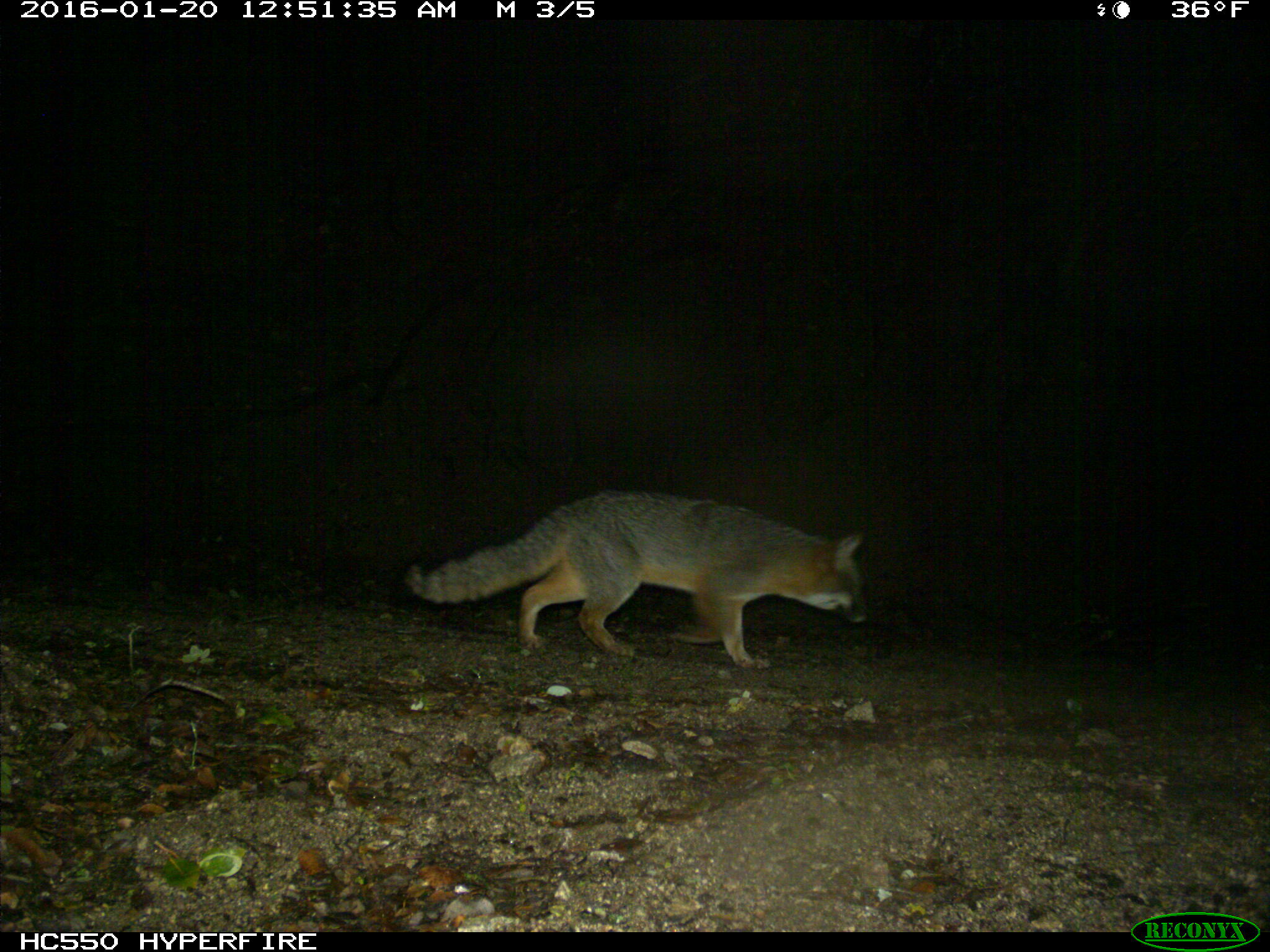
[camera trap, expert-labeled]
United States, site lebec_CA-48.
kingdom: Animalia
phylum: Chordata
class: Mammalia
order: Carnivora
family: Canidae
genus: Urocyon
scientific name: Urocyon cinereoargenteus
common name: gray fox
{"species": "Urocyon cinereoargenteus (gray fox)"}